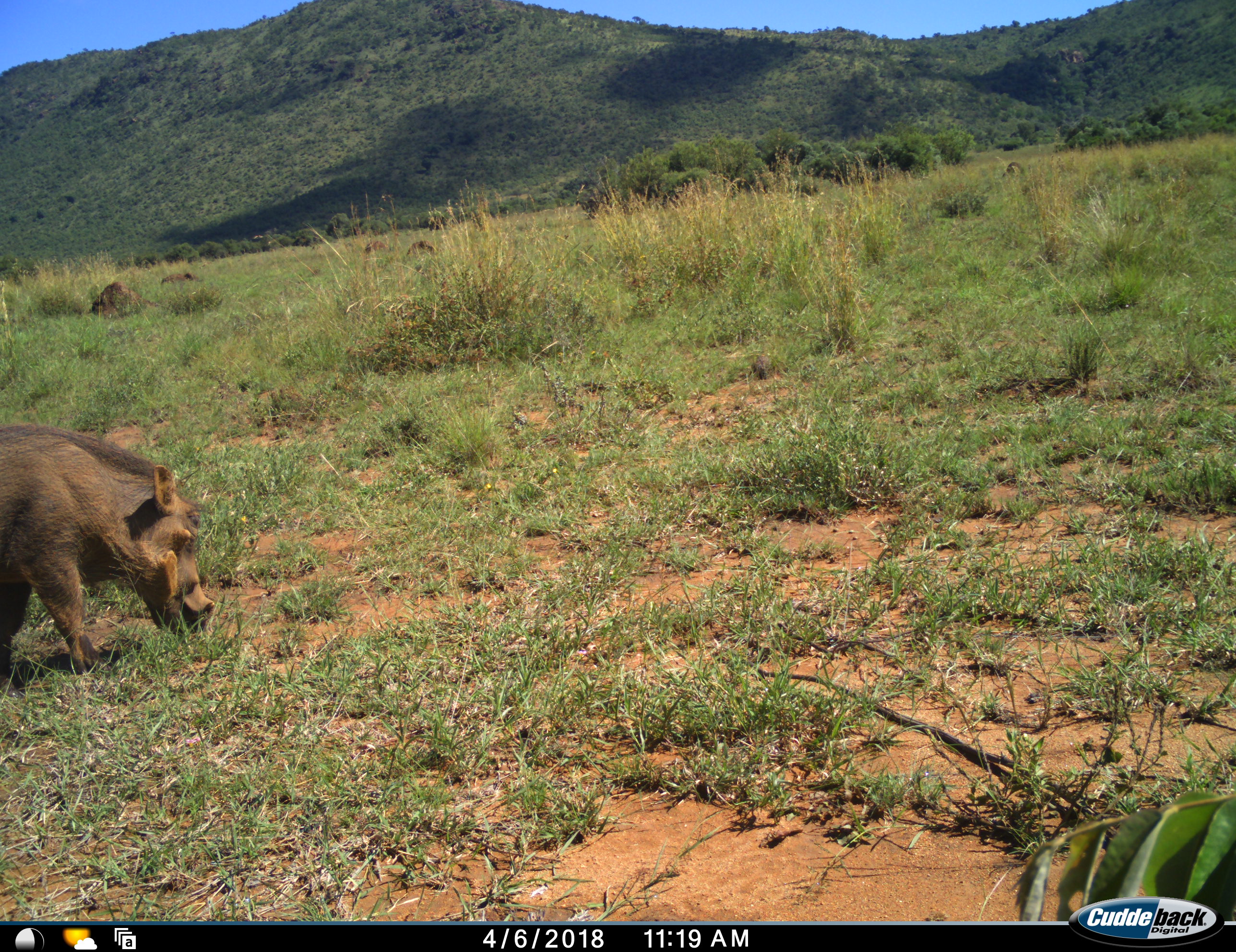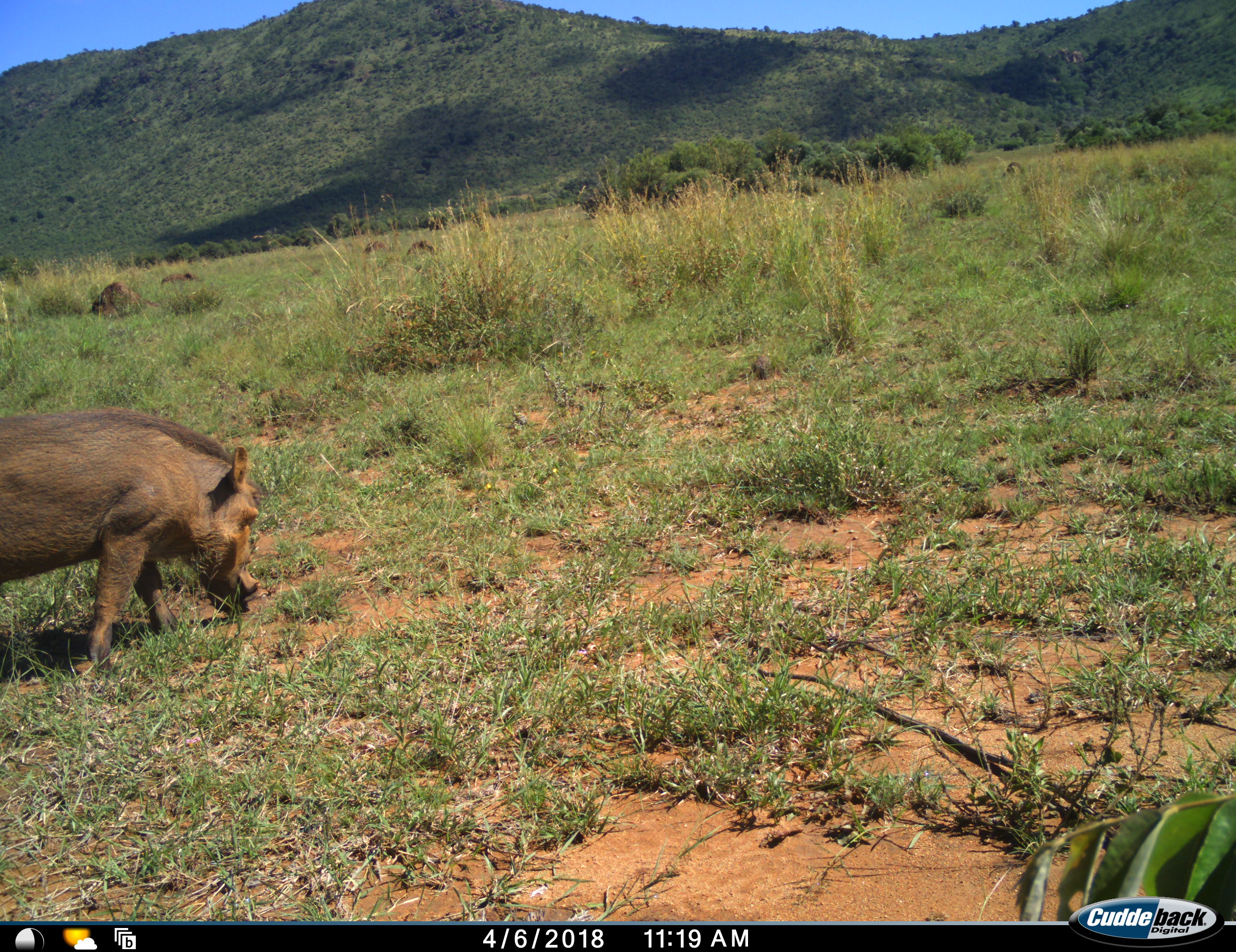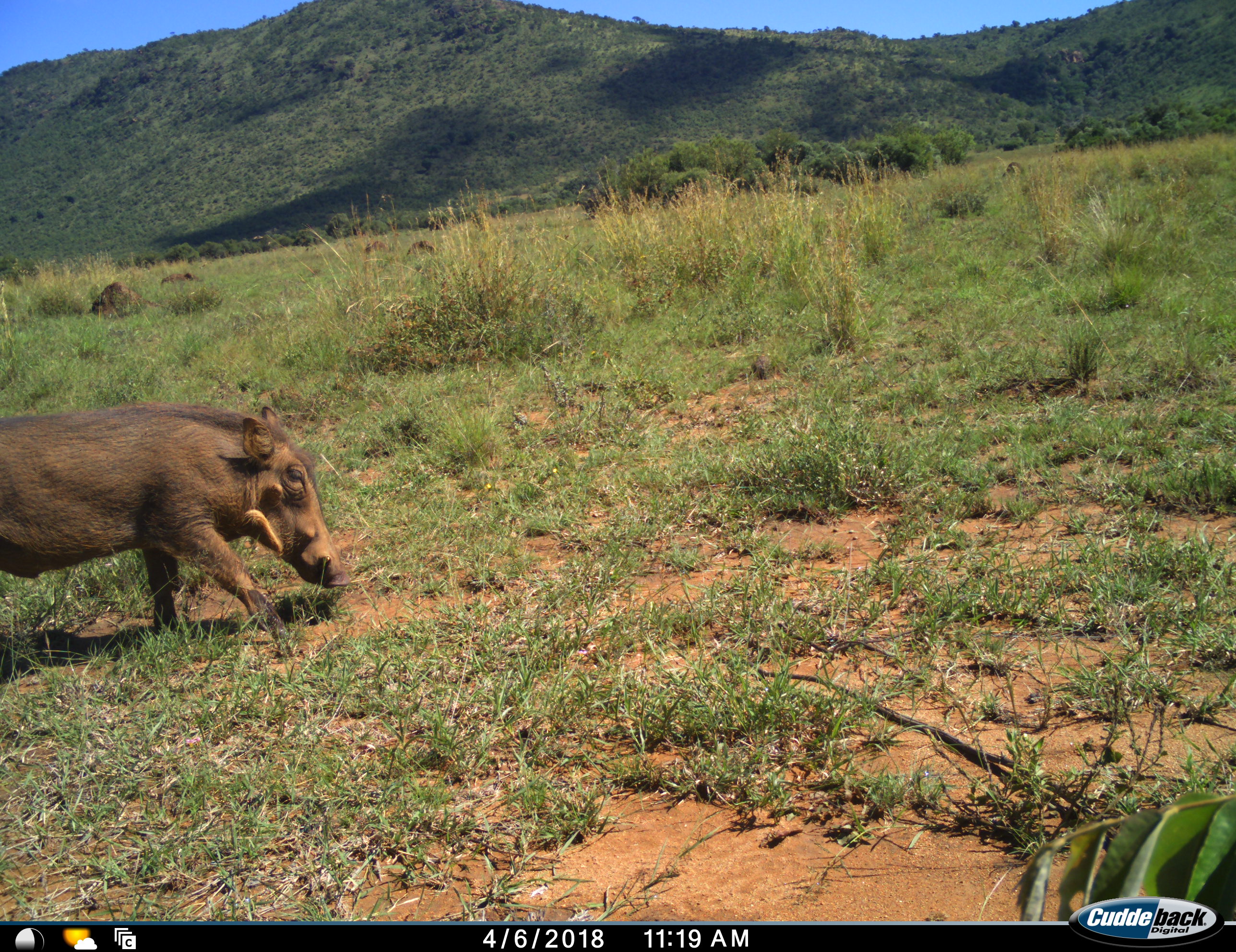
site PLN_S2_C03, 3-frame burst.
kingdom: Animalia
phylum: Chordata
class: Mammalia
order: Artiodactyla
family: Suidae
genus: Phacochoerus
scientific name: Phacochoerus africanus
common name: warthog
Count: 1.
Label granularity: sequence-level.